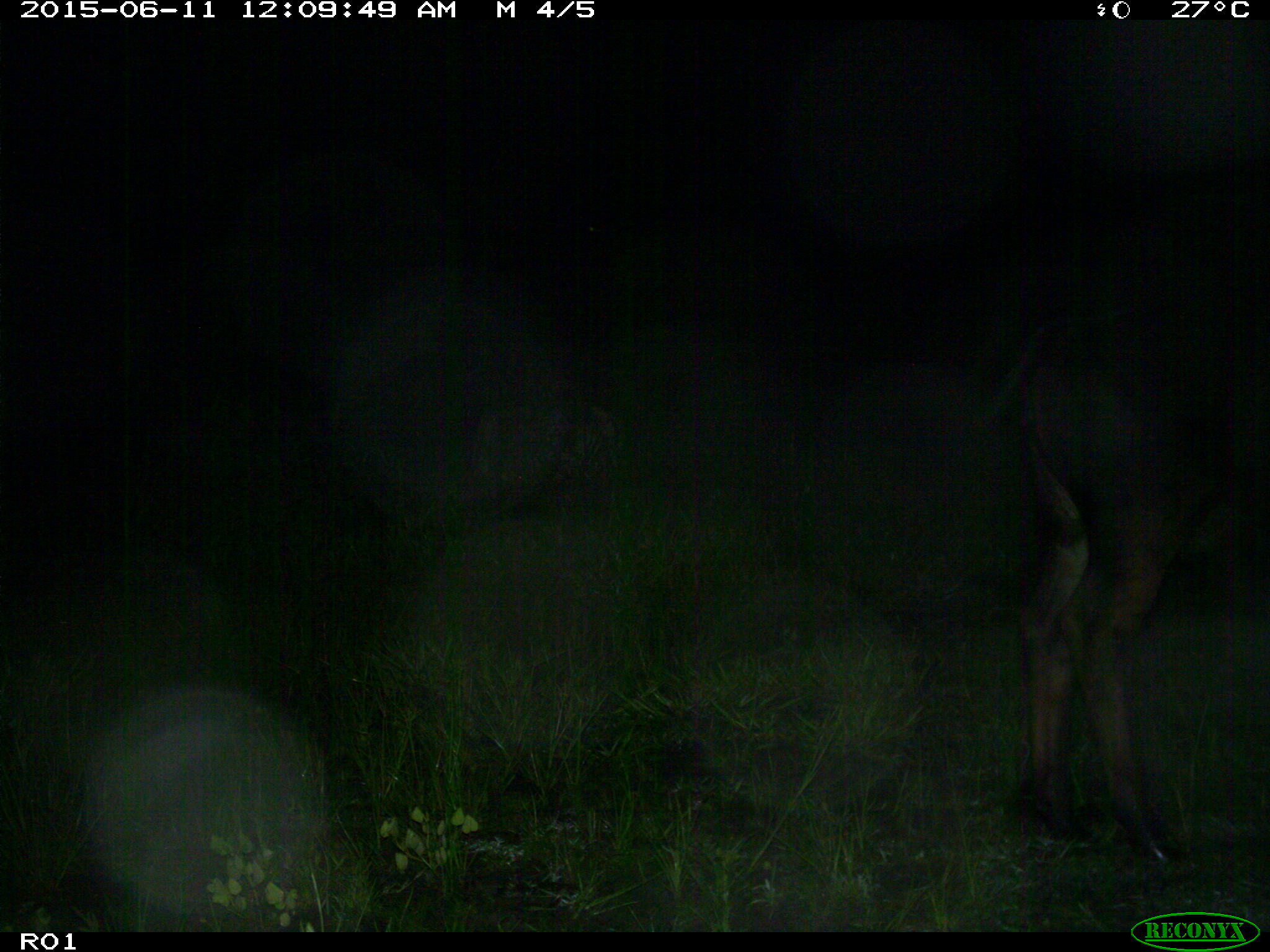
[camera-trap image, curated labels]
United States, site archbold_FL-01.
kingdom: Animalia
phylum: Chordata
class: Mammalia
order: Artiodactyla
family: Bovidae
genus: Bos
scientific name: Bos taurus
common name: domestic cow